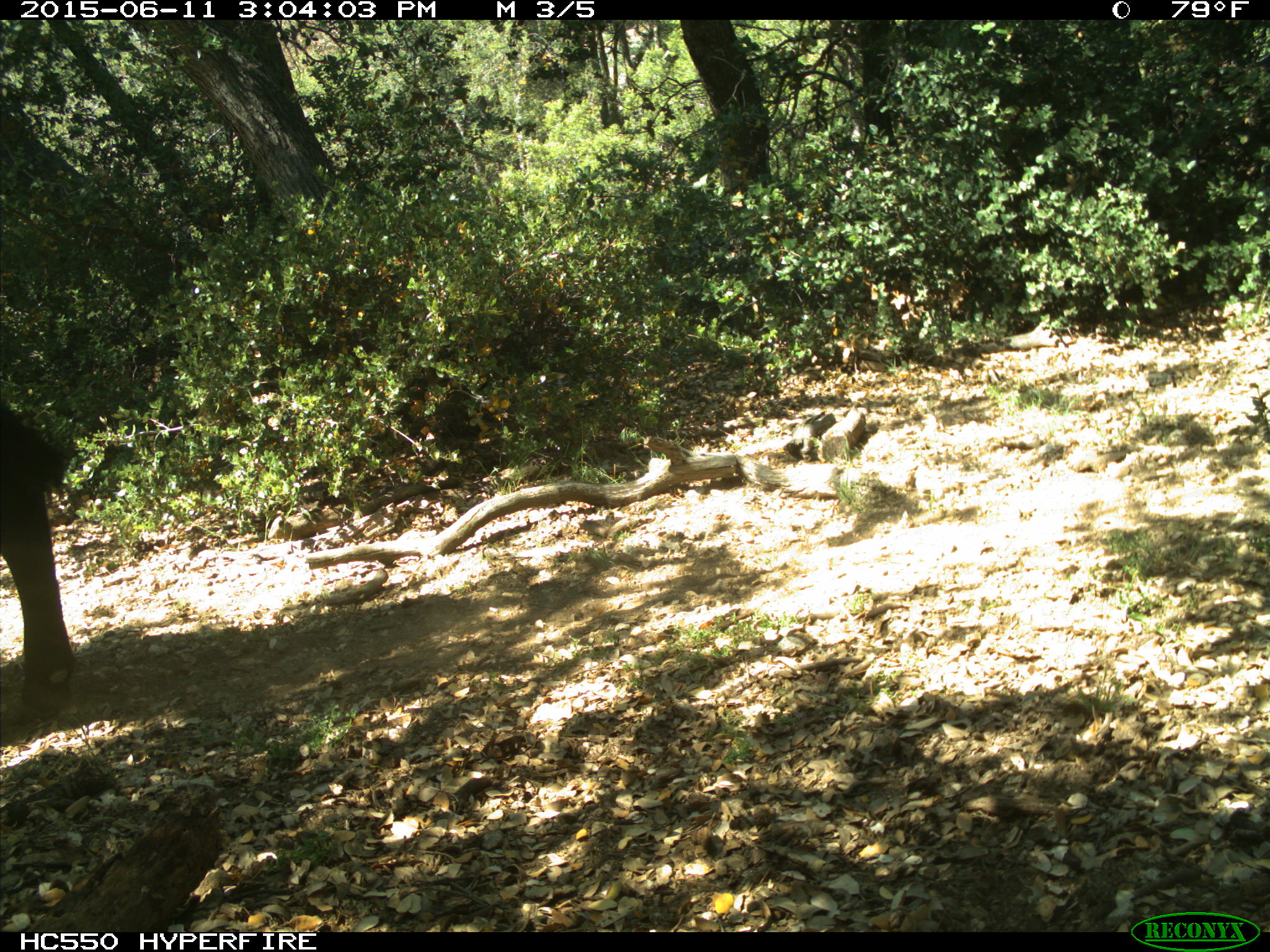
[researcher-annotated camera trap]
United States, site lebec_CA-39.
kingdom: Animalia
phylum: Chordata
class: Mammalia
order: Artiodactyla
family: Bovidae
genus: Bos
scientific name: Bos taurus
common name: domestic cow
Bos taurus (domestic cow).